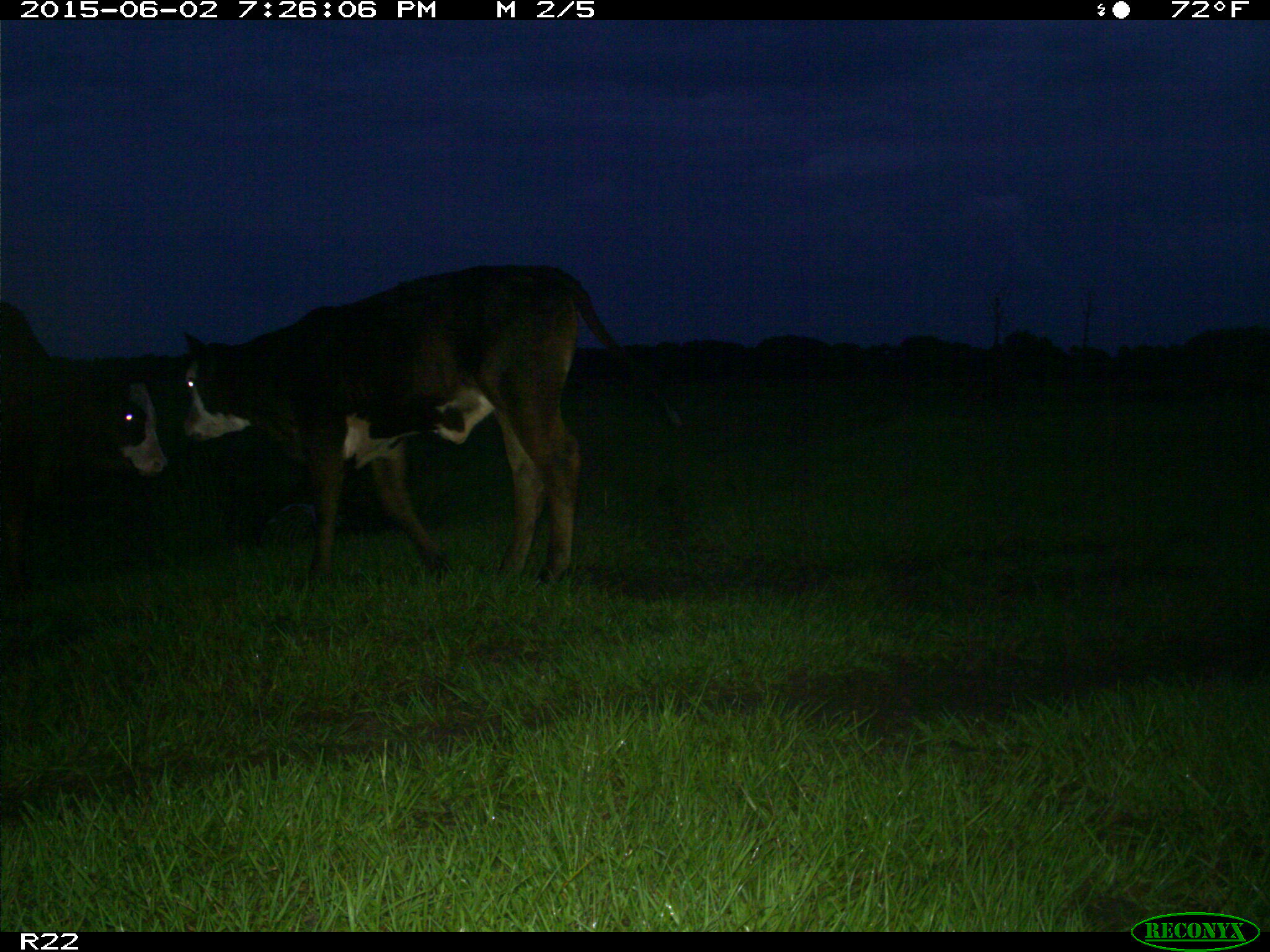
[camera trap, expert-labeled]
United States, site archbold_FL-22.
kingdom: Animalia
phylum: Chordata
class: Mammalia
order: Artiodactyla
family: Bovidae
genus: Bos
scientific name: Bos taurus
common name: domestic cow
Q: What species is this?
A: Bos taurus (domestic cow).